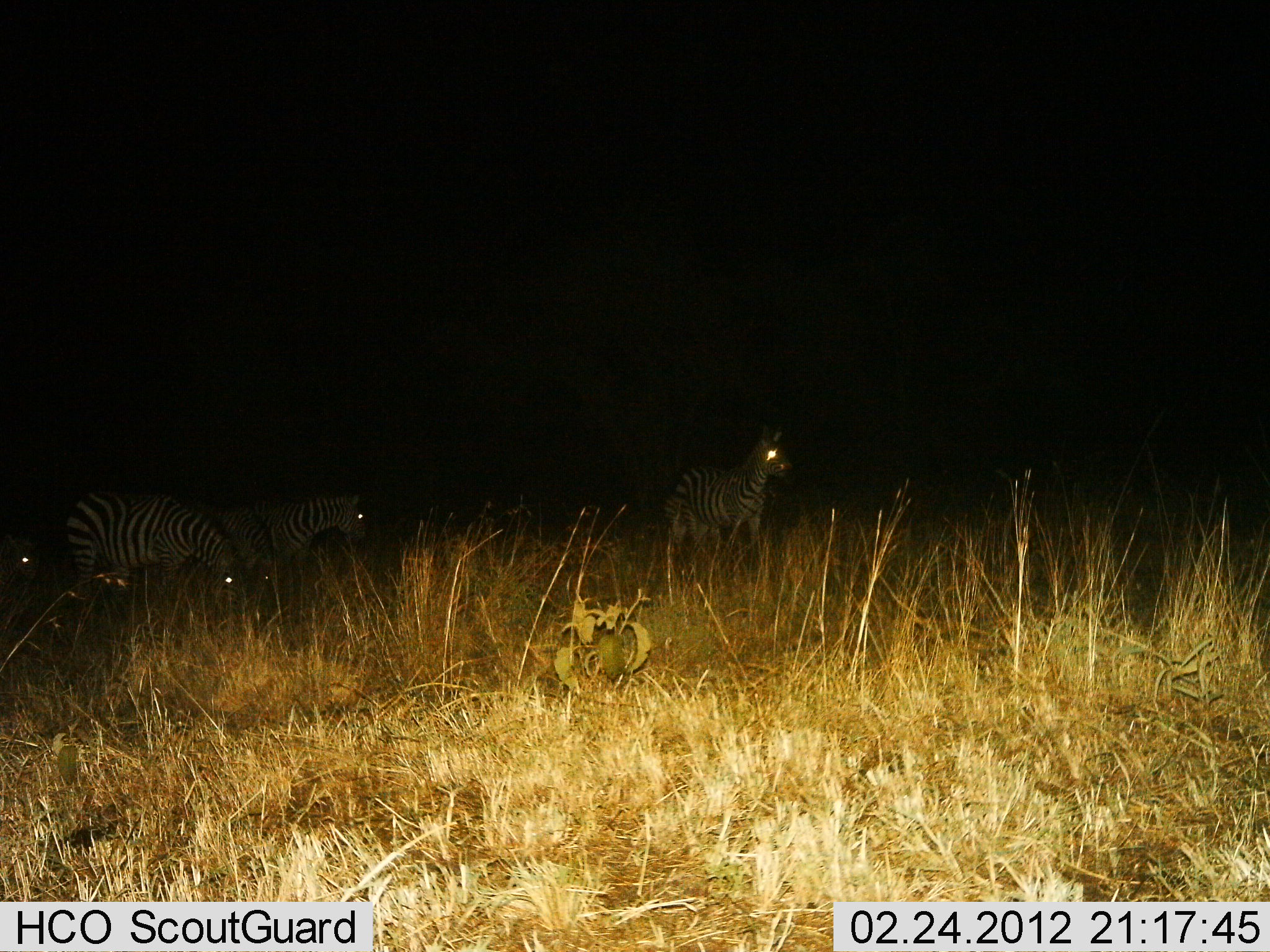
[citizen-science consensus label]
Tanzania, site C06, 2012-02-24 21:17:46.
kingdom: Animalia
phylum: Chordata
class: Mammalia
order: Perissodactyla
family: Equidae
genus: Equus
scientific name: Equus quagga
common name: plains zebra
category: zebra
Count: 4.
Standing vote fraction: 75%.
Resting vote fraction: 4%.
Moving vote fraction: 14%.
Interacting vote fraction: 0%.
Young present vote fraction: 0%.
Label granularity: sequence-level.